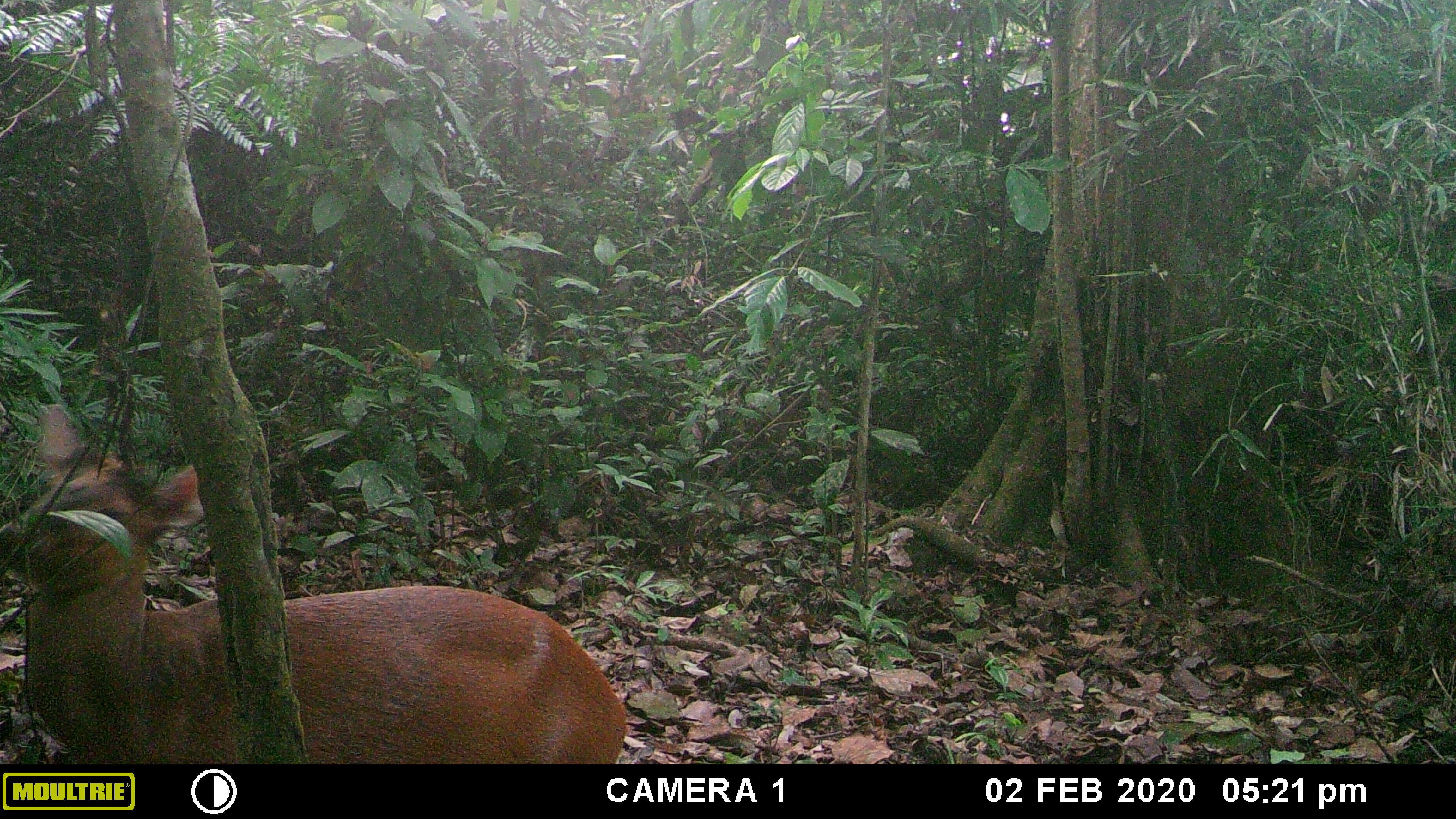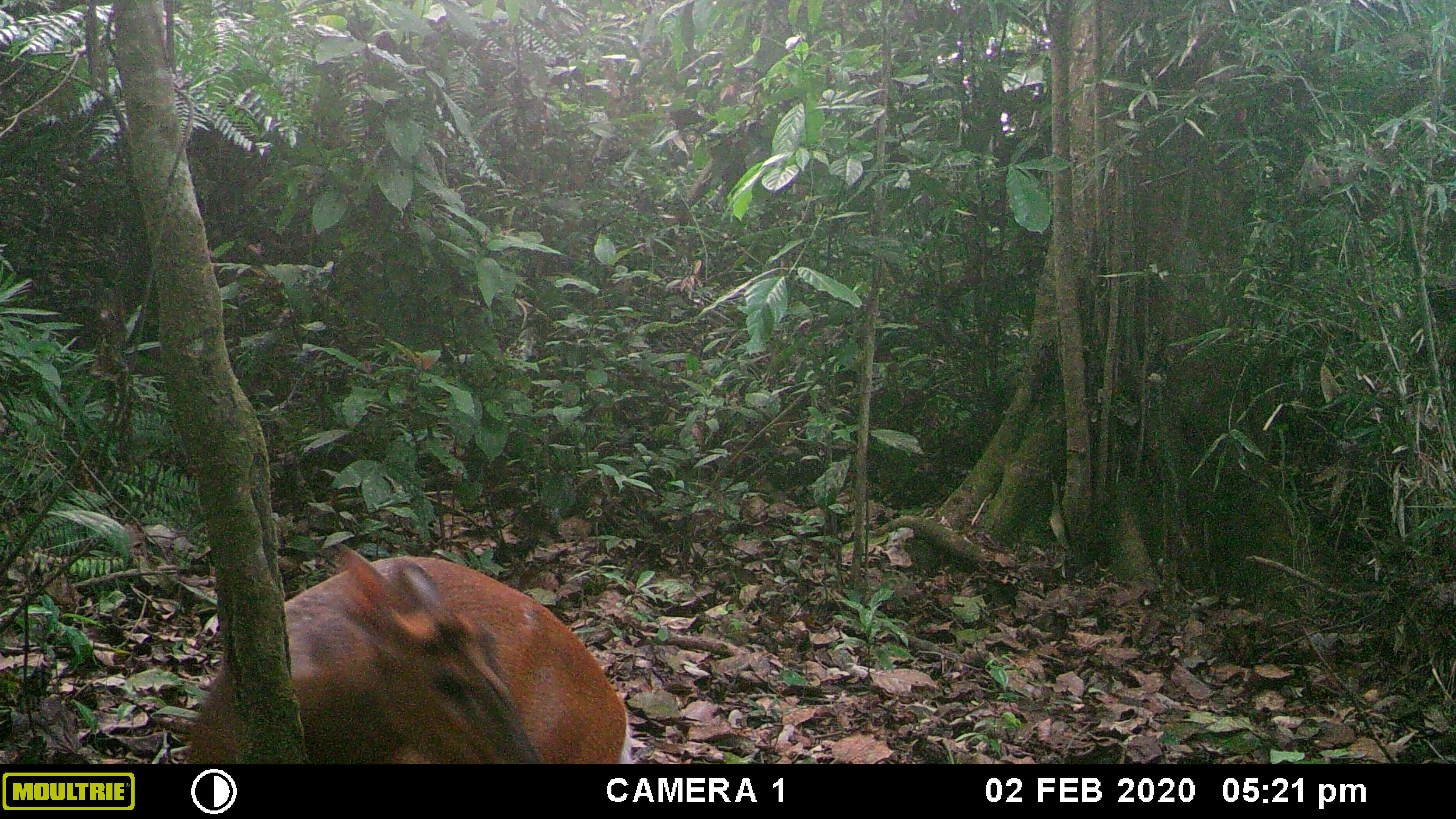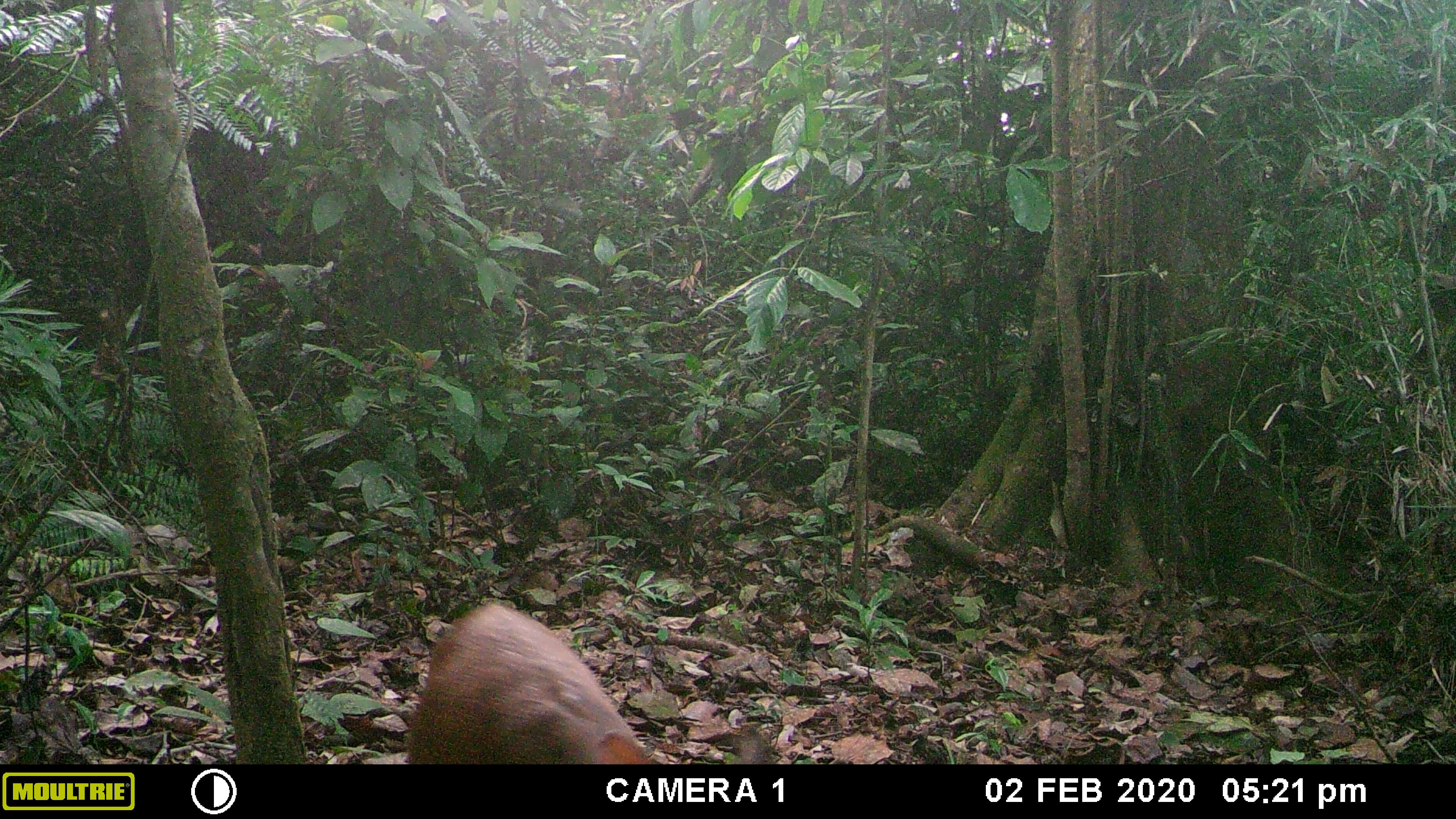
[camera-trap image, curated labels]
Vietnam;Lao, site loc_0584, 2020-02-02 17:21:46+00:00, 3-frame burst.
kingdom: Animalia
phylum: Chordata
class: Mammalia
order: Artiodactyla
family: Cervidae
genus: Muntiacus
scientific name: Muntiacus muntjak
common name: red muntjac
Red muntjac (Muntiacus muntjak). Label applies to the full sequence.